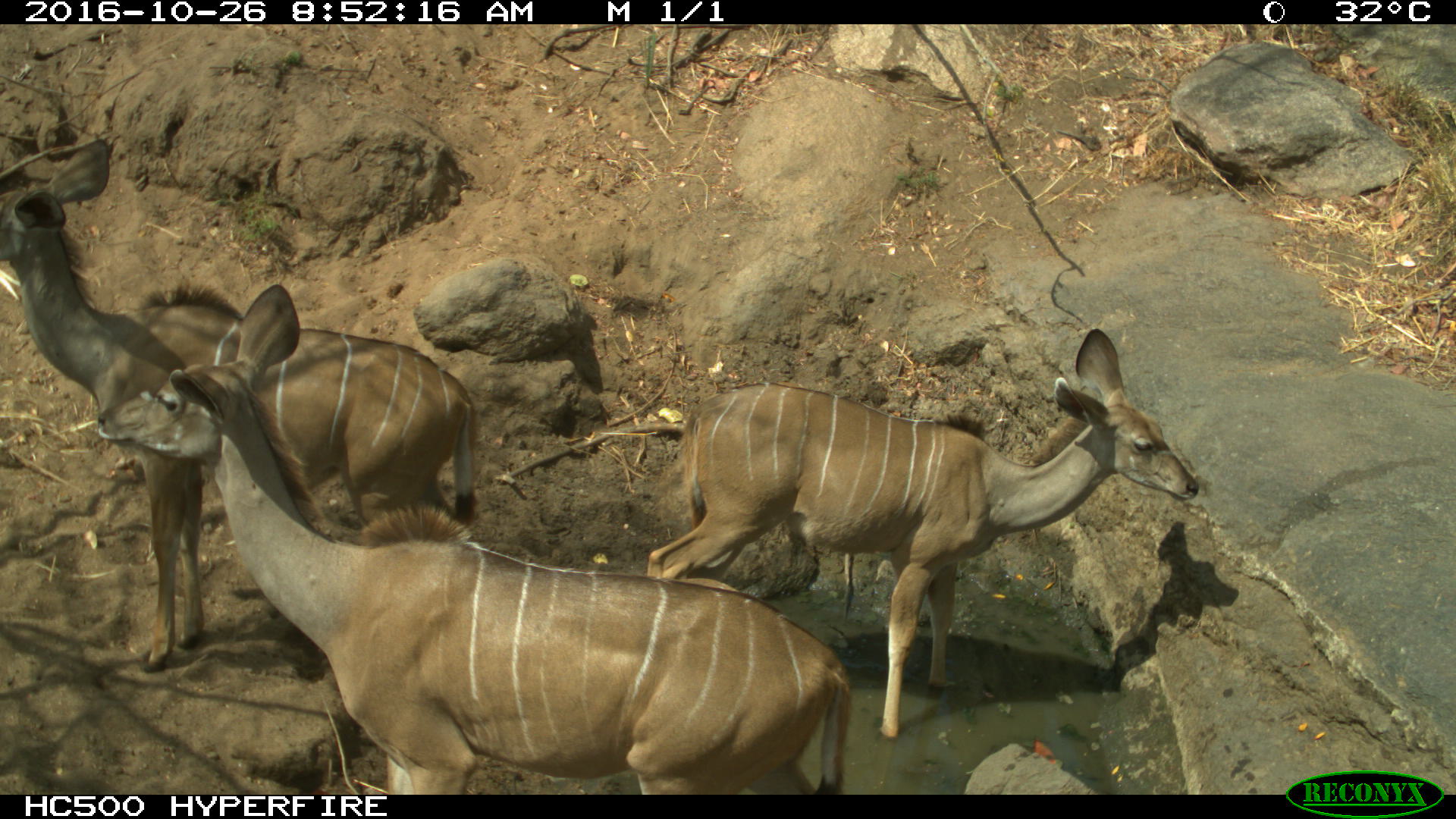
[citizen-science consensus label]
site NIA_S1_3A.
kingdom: Animalia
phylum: Chordata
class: Mammalia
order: Artiodactyla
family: Bovidae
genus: Tragelaphus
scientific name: Tragelaphus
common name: kudu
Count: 3.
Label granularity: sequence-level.